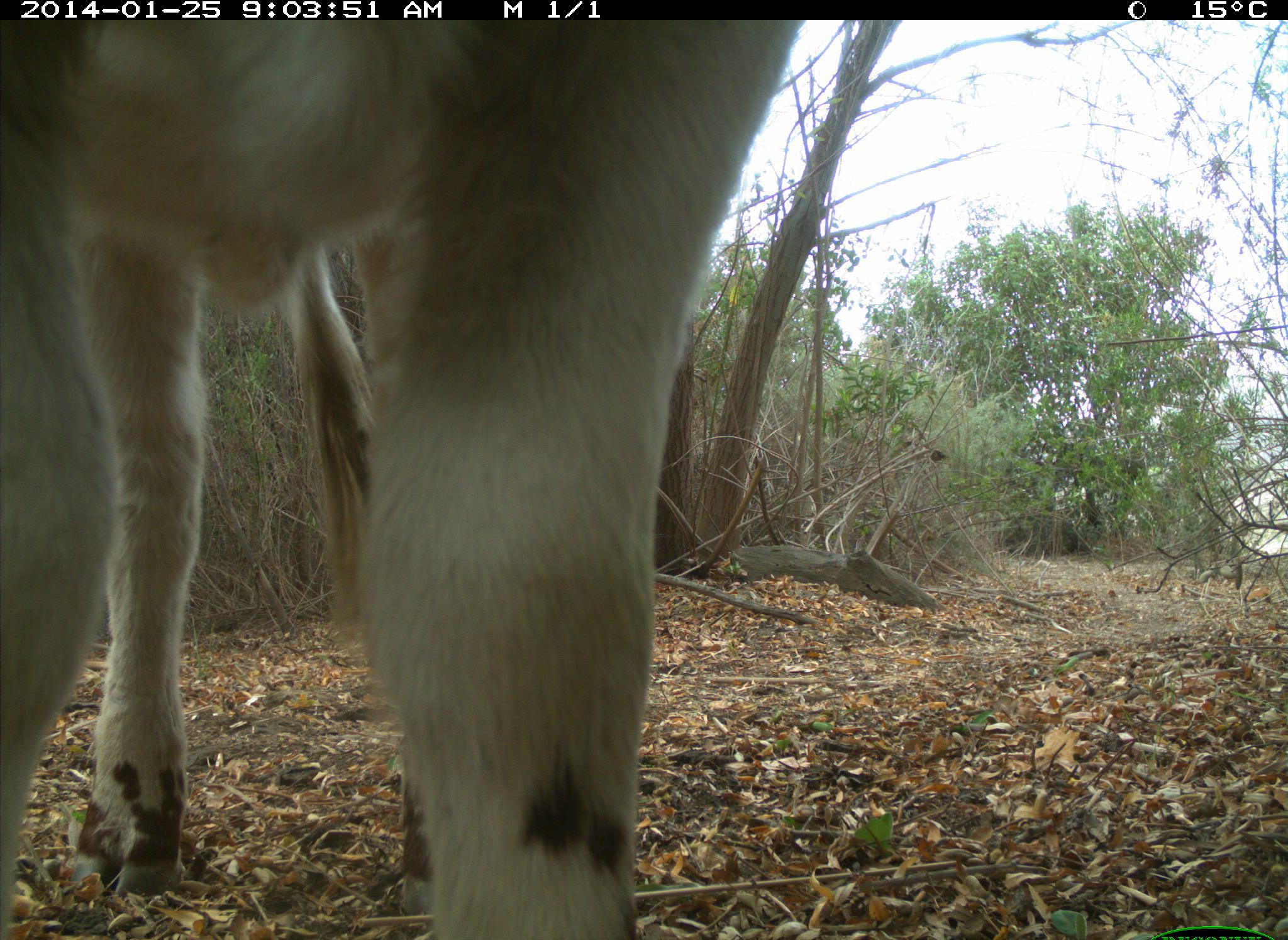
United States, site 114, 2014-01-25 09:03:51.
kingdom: Animalia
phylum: Chordata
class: Mammalia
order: Artiodactyla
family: Bovidae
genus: Bos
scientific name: Bos taurus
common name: cow